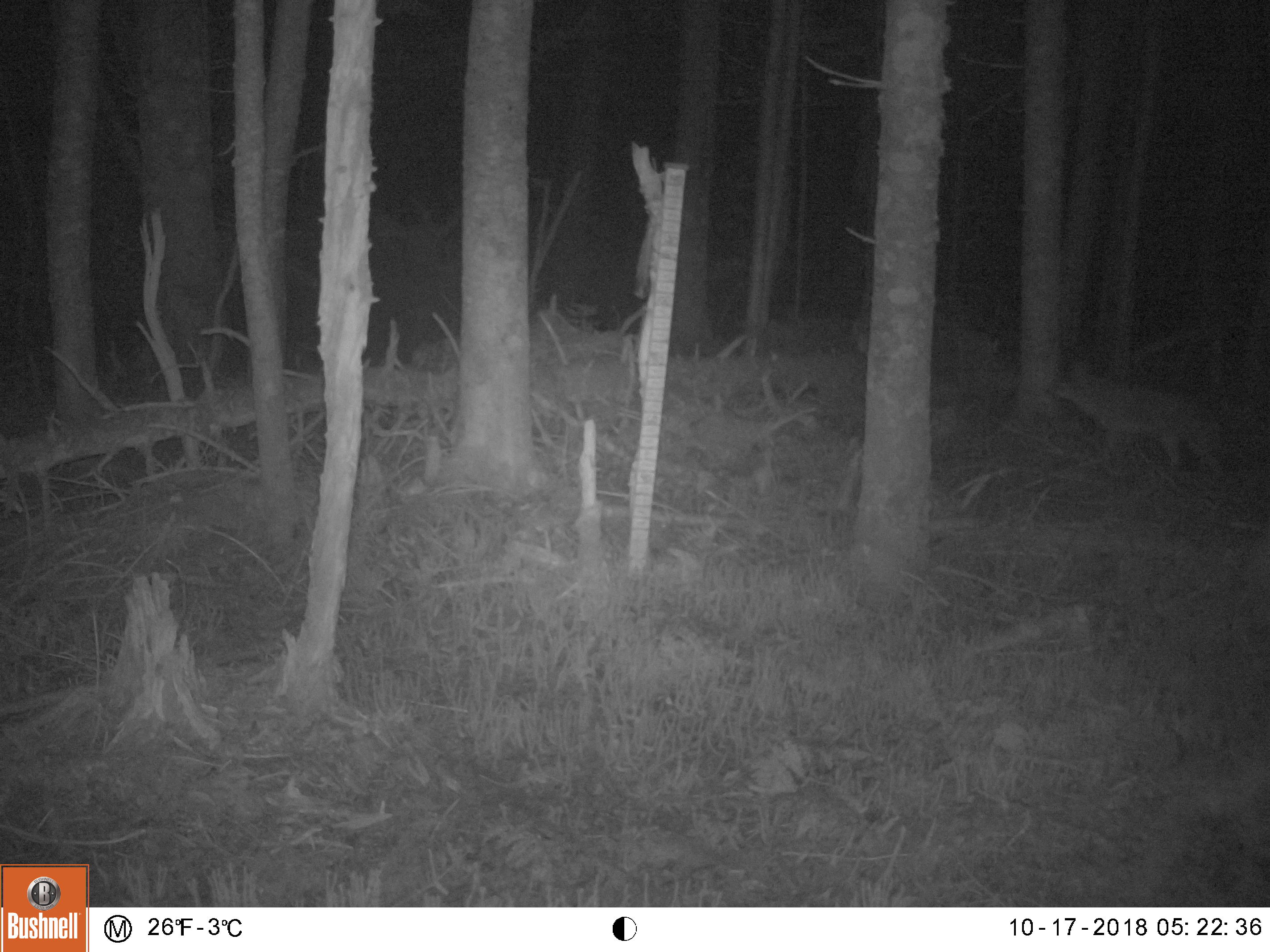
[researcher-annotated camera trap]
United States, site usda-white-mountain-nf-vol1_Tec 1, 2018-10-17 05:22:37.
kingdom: Animalia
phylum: Chordata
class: Mammalia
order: Carnivora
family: Canidae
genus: Canis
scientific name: Canis latrans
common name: coyote